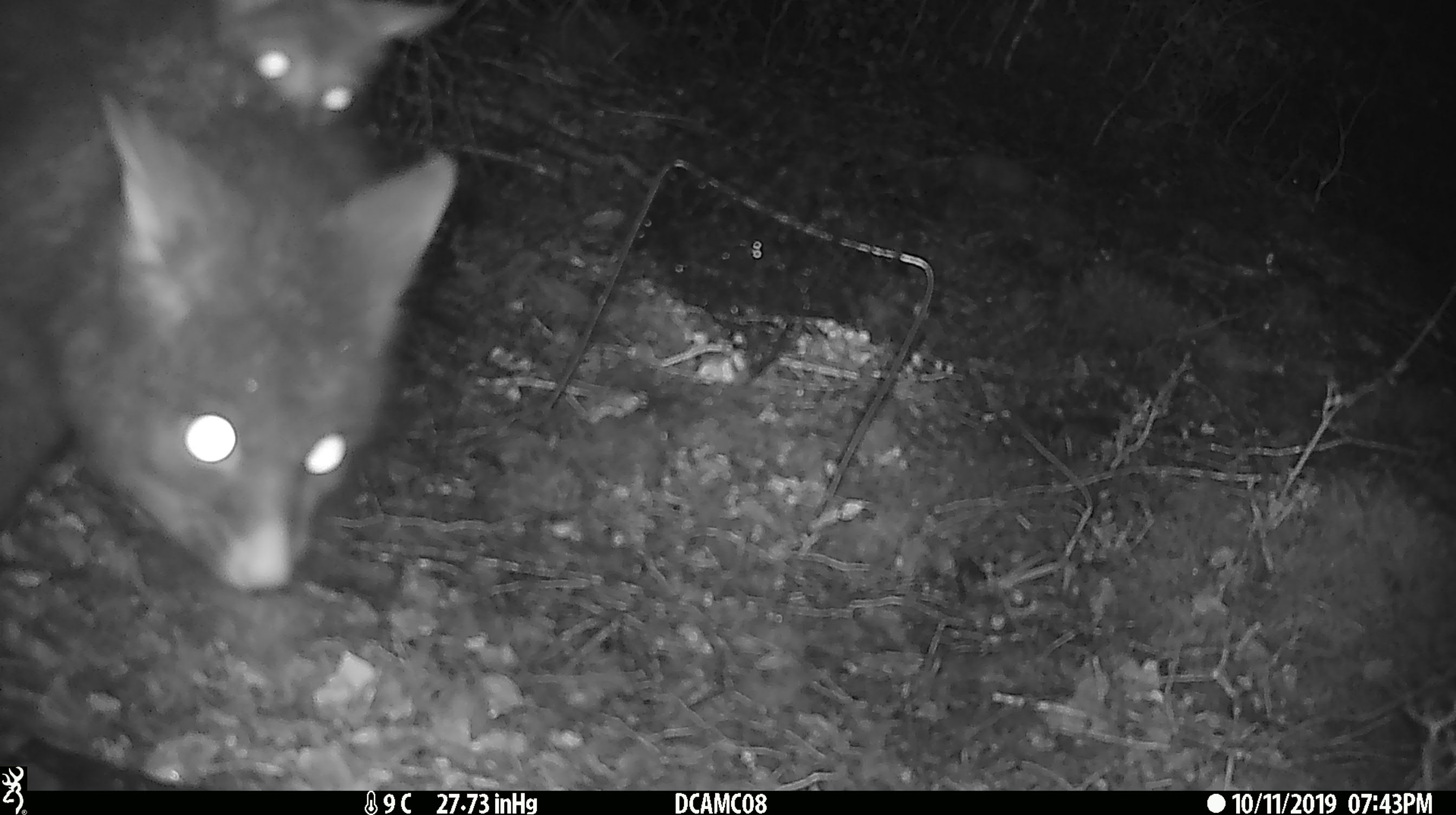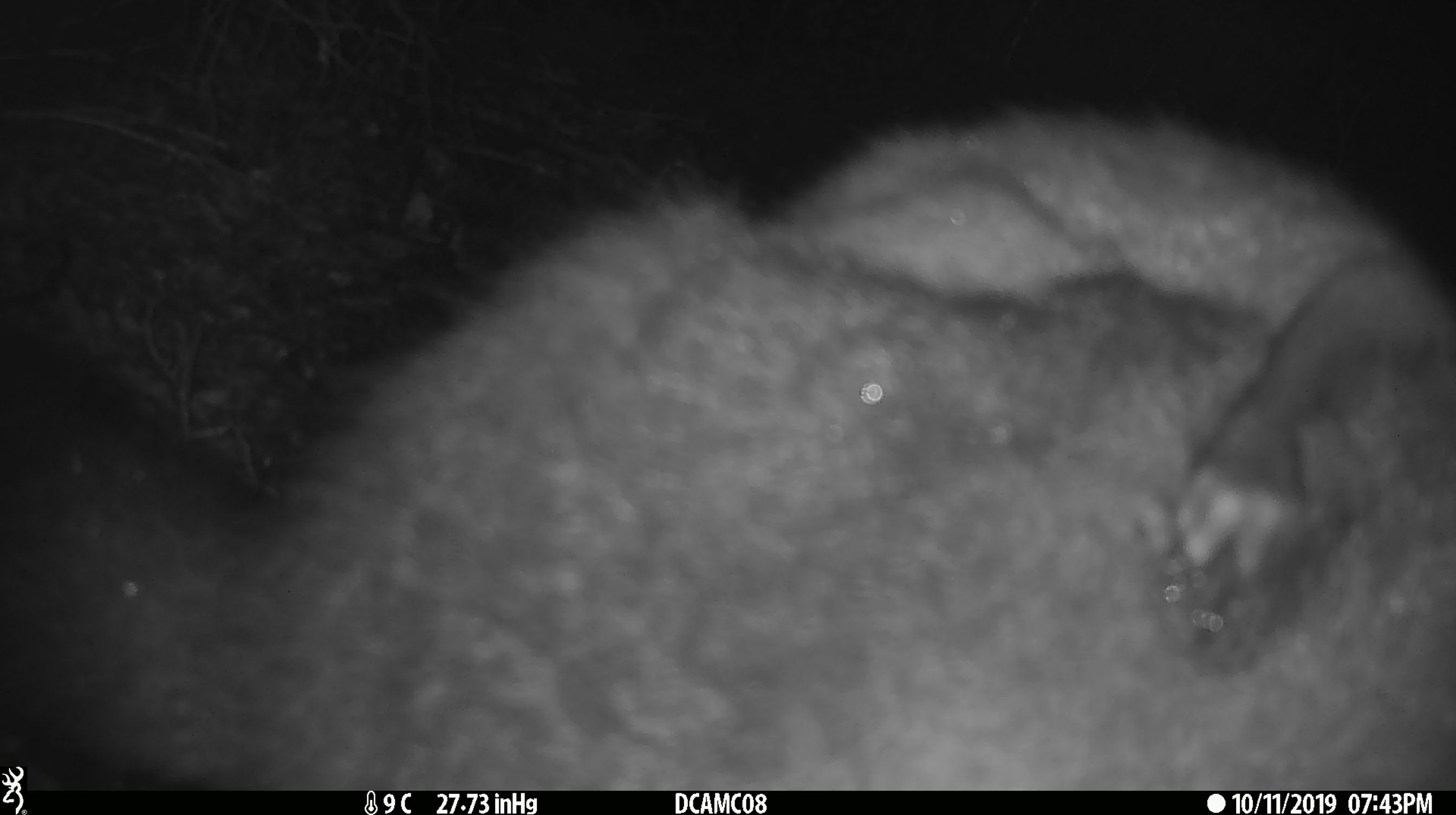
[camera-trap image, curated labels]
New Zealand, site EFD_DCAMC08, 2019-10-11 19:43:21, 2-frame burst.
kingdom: Animalia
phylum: Chordata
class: Mammalia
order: Diprotodontia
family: Phalangeridae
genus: Trichosurus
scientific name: Trichosurus vulpecula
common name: common brushtail possum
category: possum